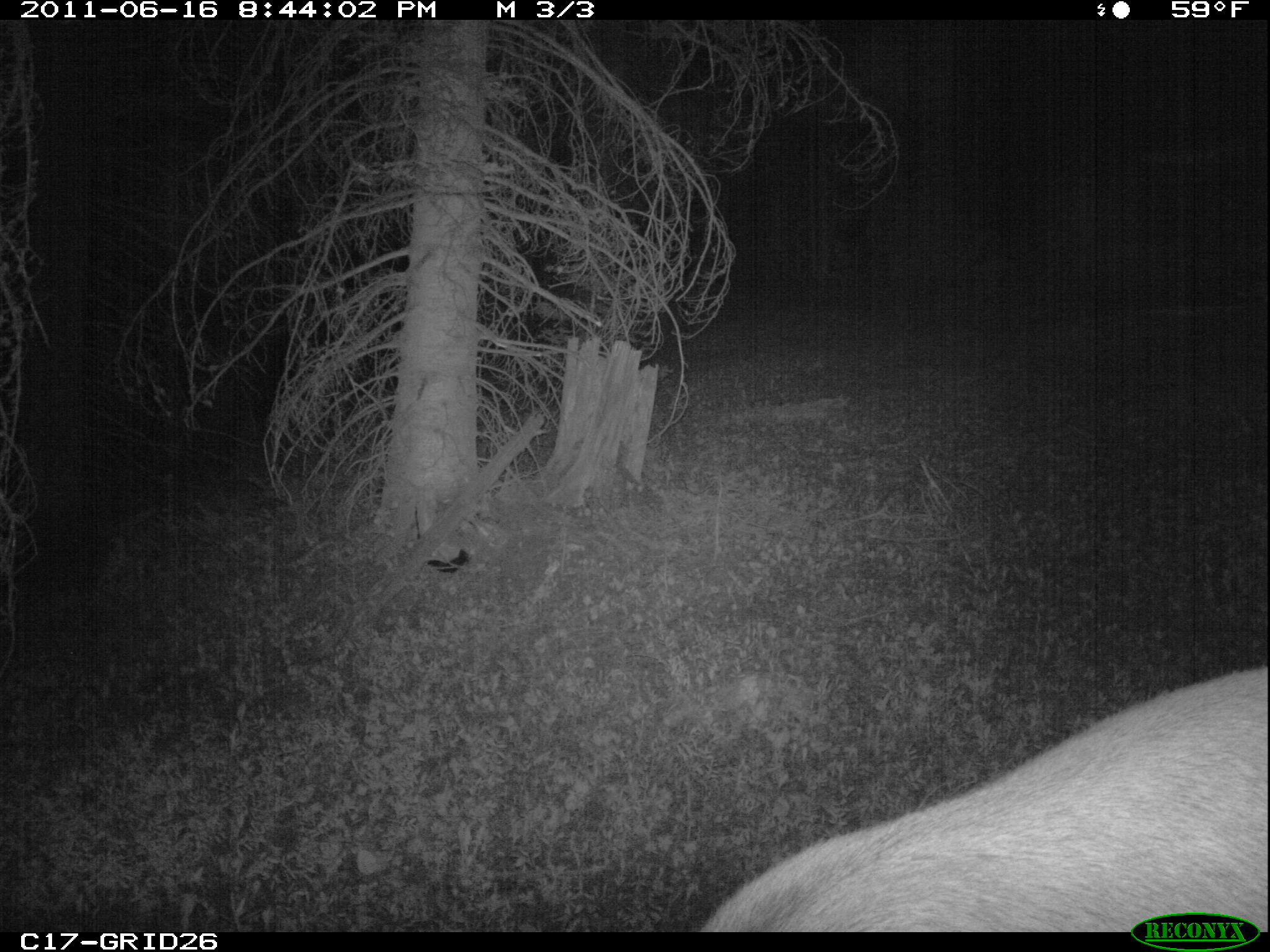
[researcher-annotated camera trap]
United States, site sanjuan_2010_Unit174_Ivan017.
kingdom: Animalia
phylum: Chordata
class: Mammalia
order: Artiodactyla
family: Cervidae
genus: Cervus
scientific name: Cervus elaphus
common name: red deer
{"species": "Cervus elaphus (red deer)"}